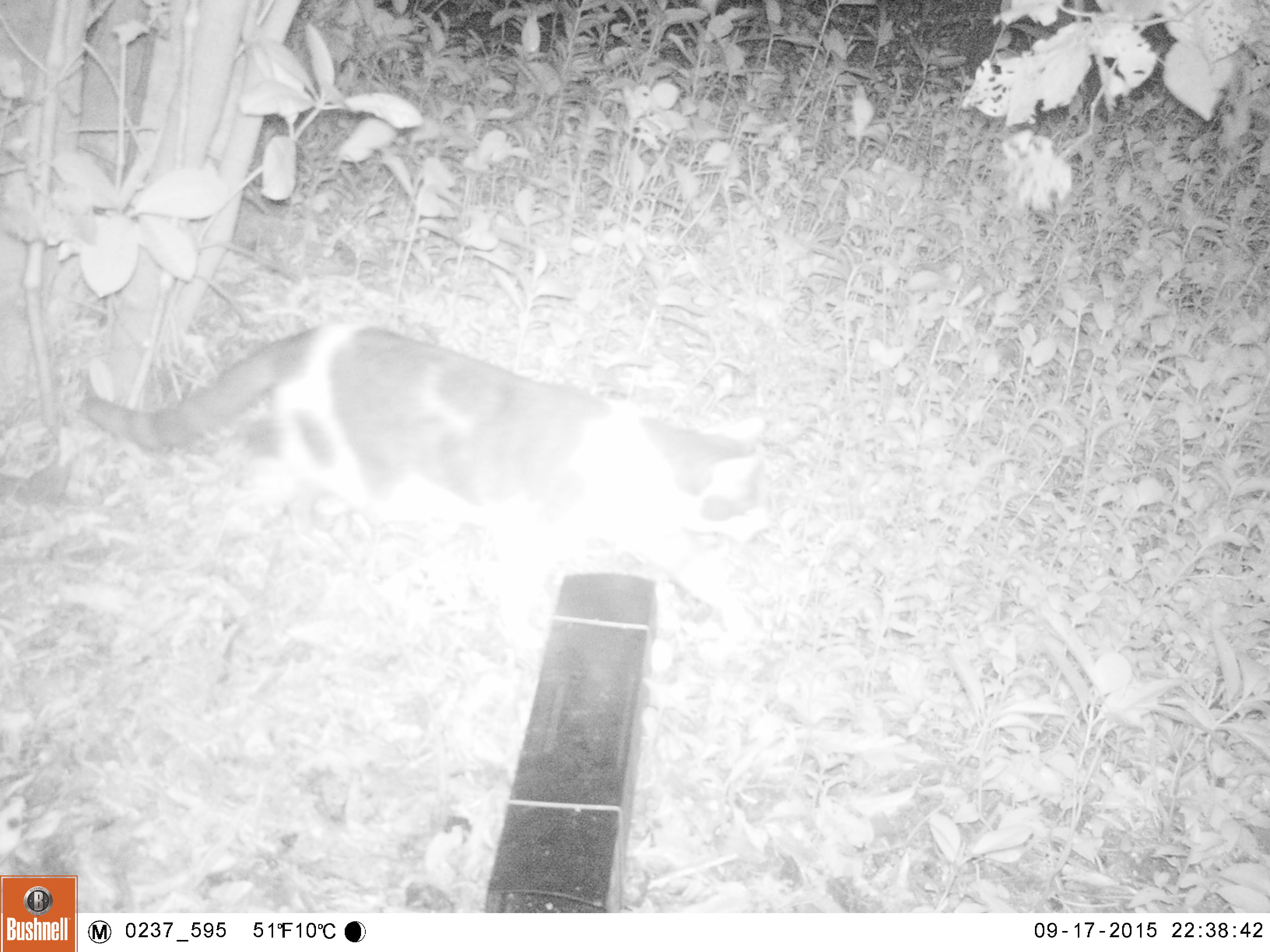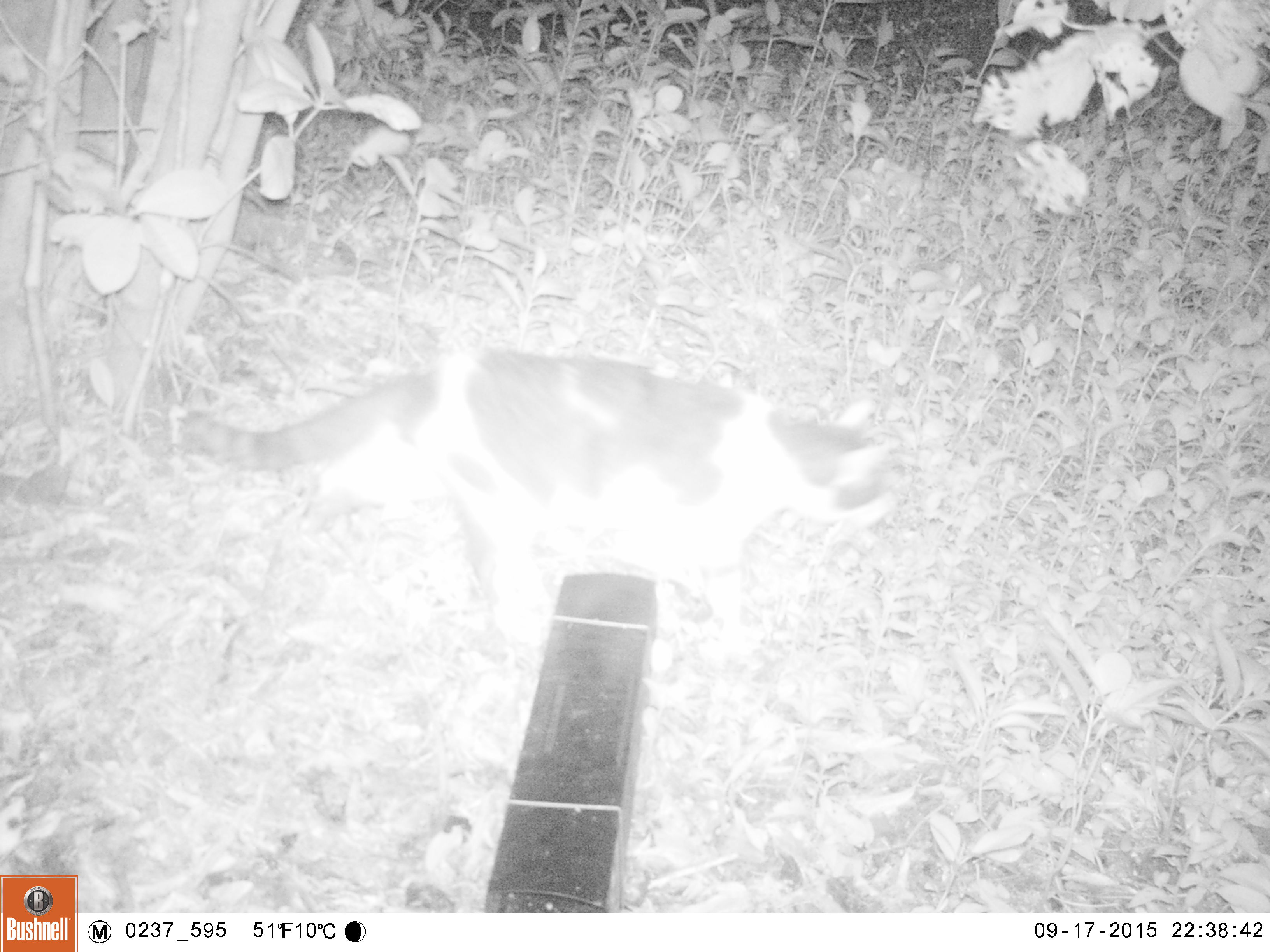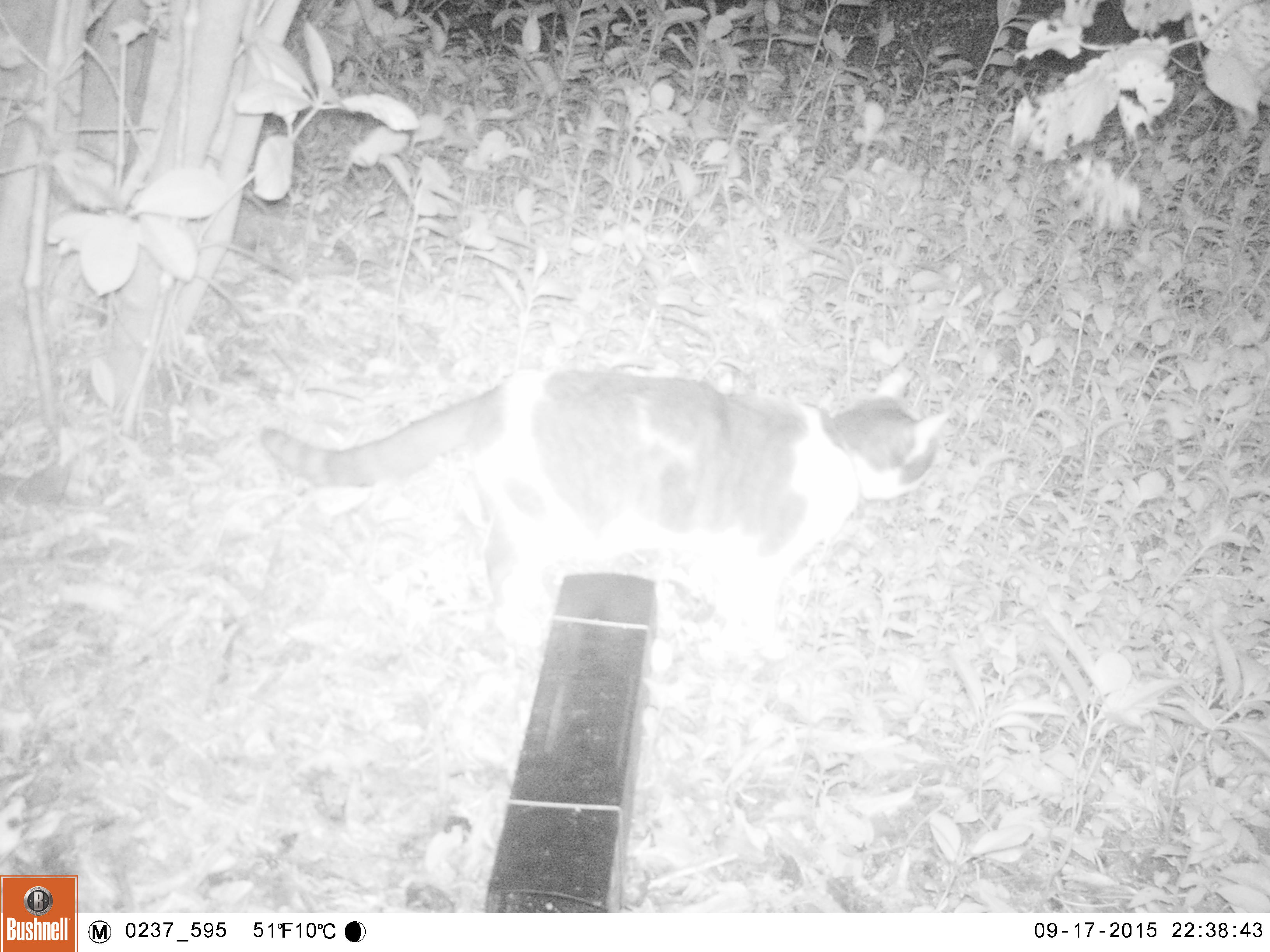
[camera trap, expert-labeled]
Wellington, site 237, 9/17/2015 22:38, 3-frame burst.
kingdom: Animalia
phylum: Chordata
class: Mammalia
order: Carnivora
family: Felidae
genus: Felis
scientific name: Felis catus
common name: cat